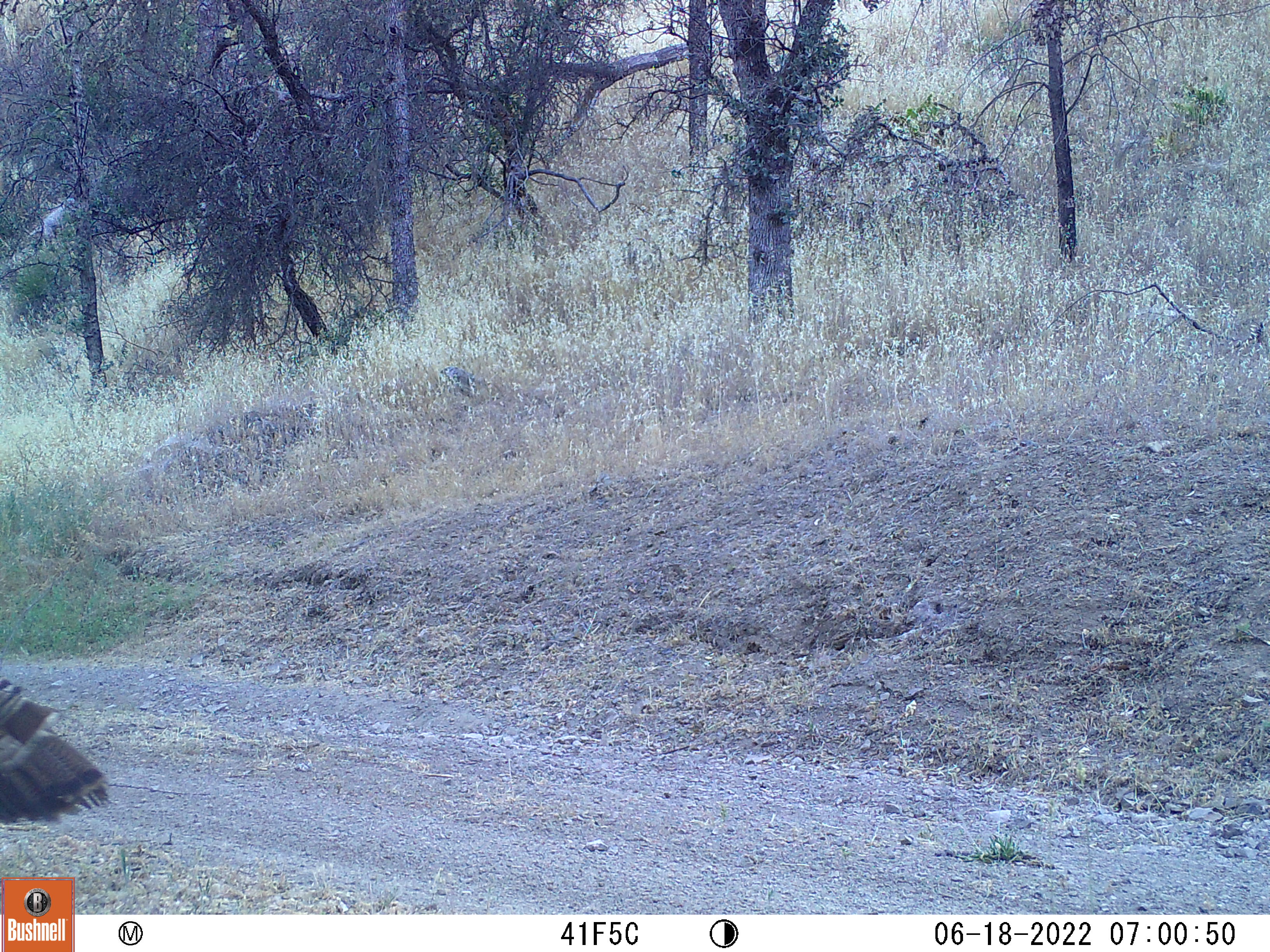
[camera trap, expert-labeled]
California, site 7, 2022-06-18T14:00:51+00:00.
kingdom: Animalia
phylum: Chordata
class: Aves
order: Galliformes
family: Phasianidae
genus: Meleagris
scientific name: Meleagris gallopavo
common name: turkey